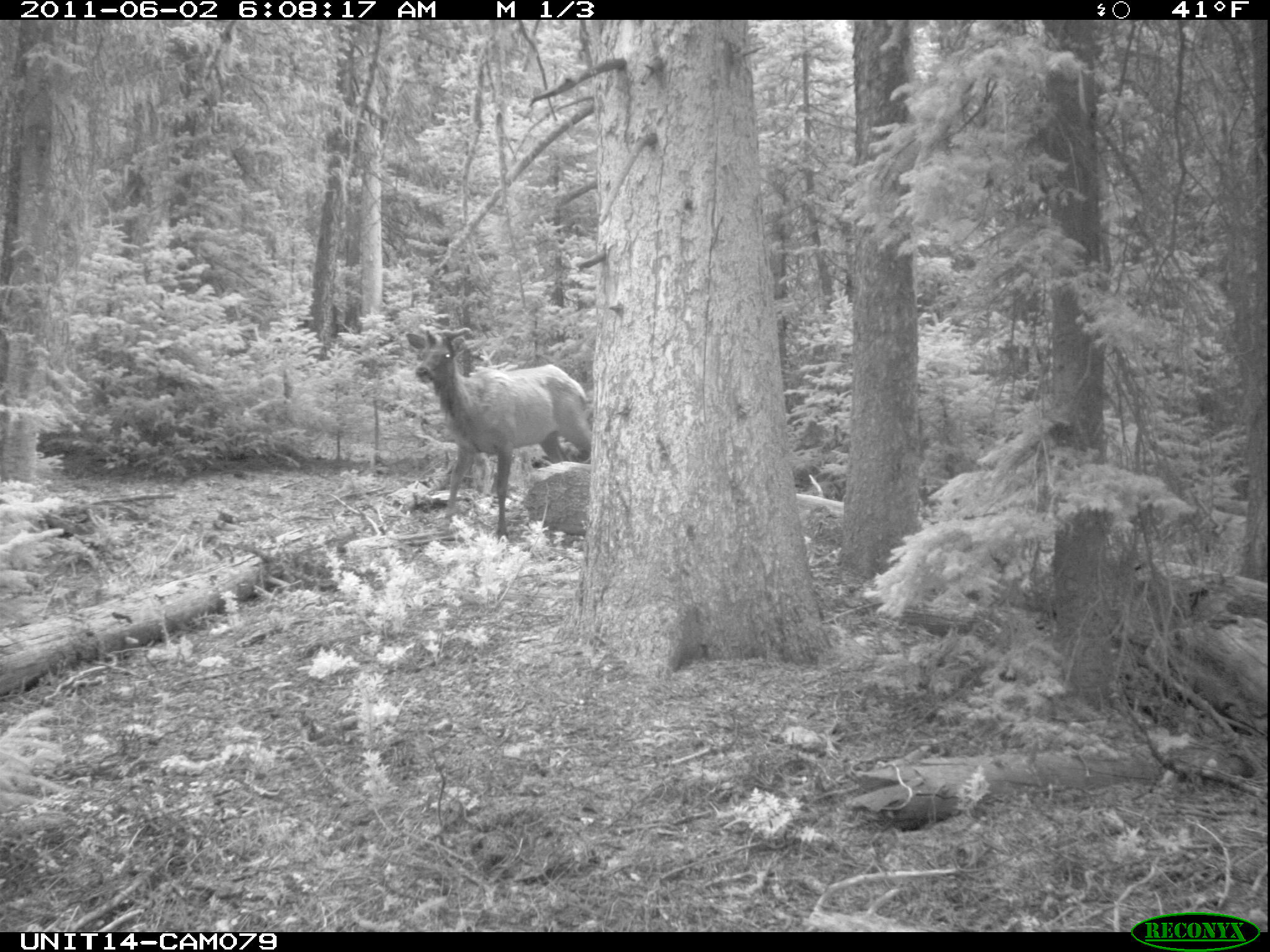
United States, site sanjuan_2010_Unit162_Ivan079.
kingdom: Animalia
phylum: Chordata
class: Mammalia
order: Artiodactyla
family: Cervidae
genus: Cervus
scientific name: Cervus elaphus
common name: red deer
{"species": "Cervus elaphus (red deer)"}